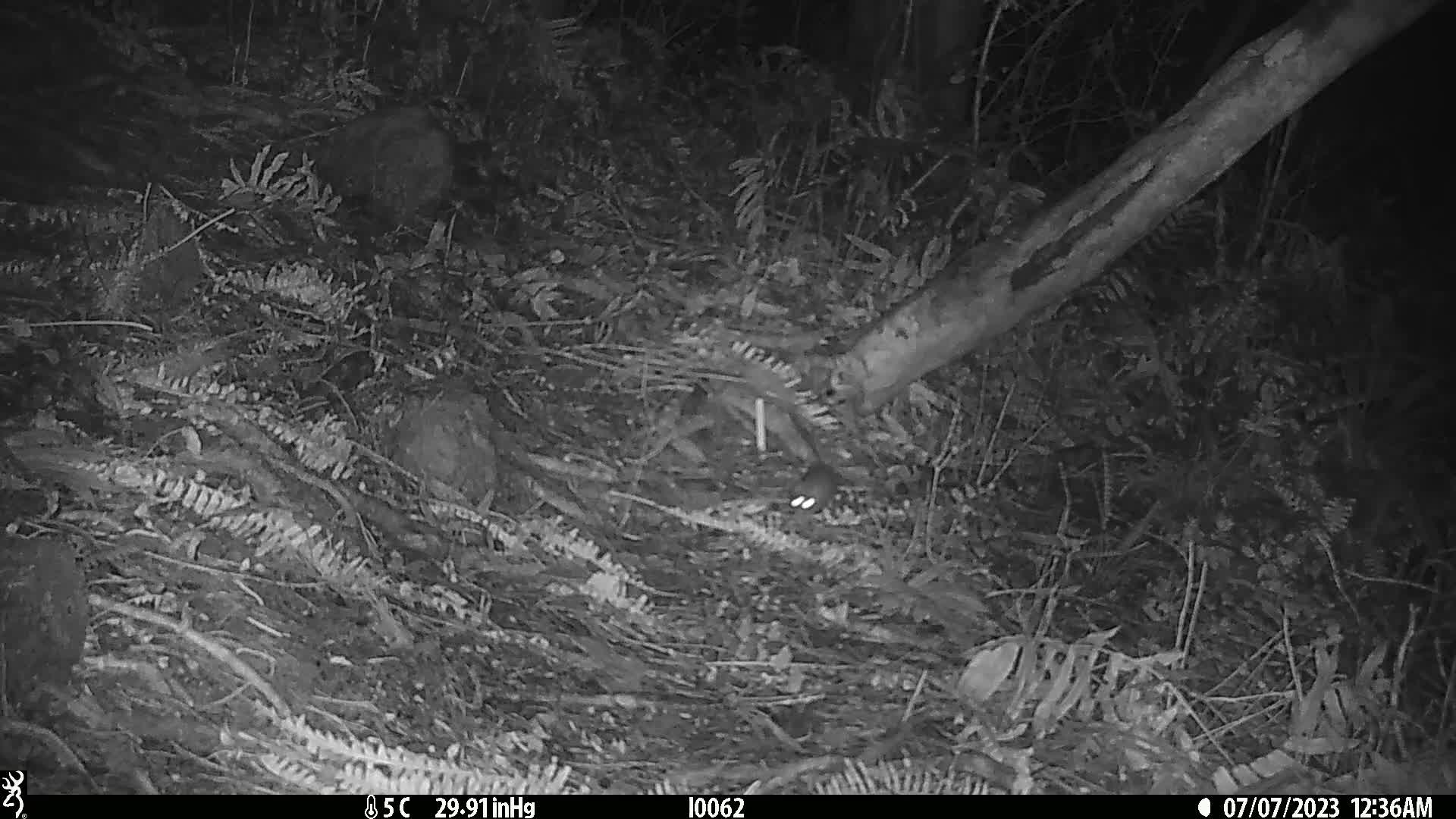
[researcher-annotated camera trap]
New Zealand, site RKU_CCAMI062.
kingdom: Animalia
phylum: Chordata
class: Mammalia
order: Rodentia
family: Muridae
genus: Rattus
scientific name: Rattus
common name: rat